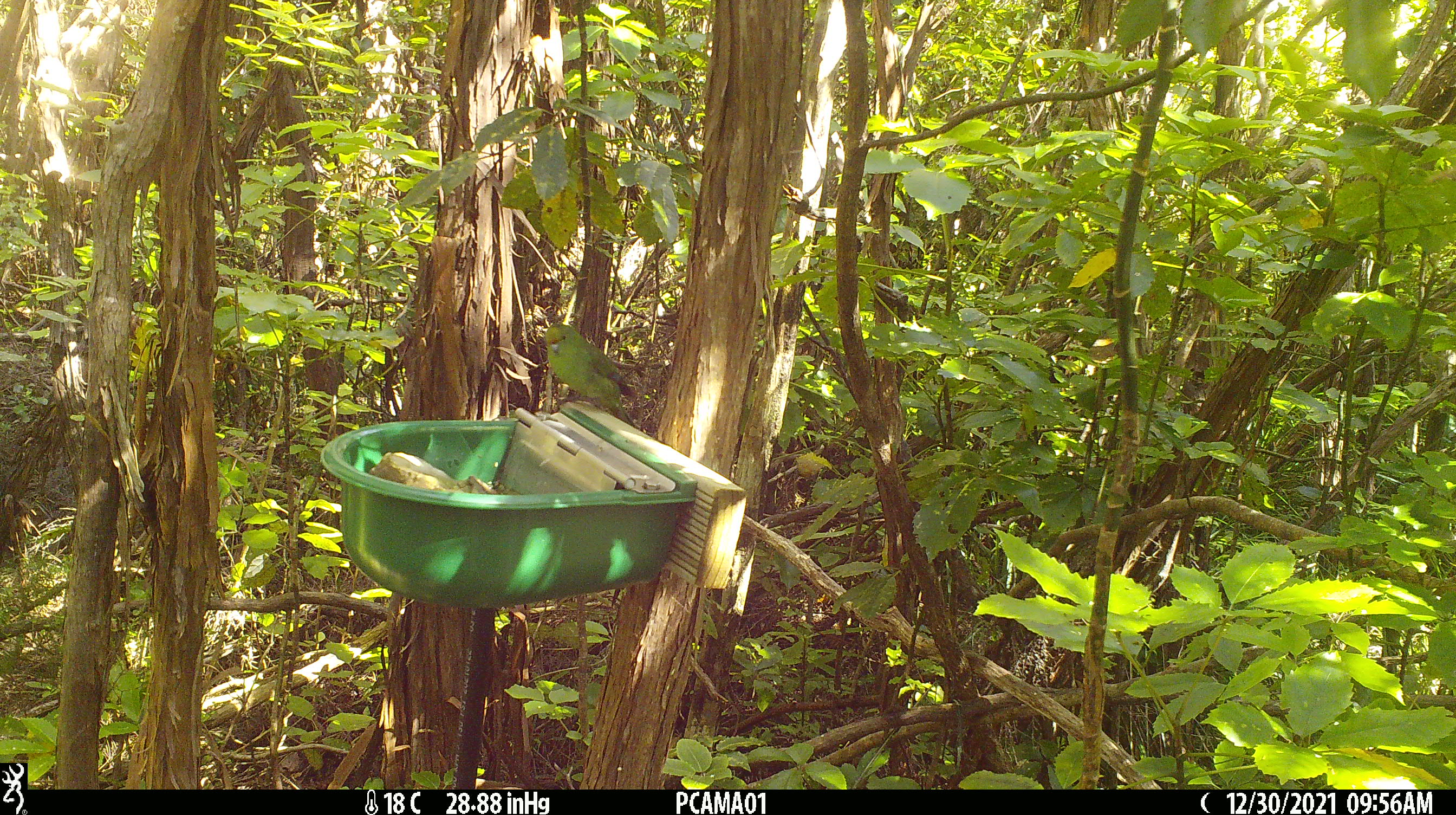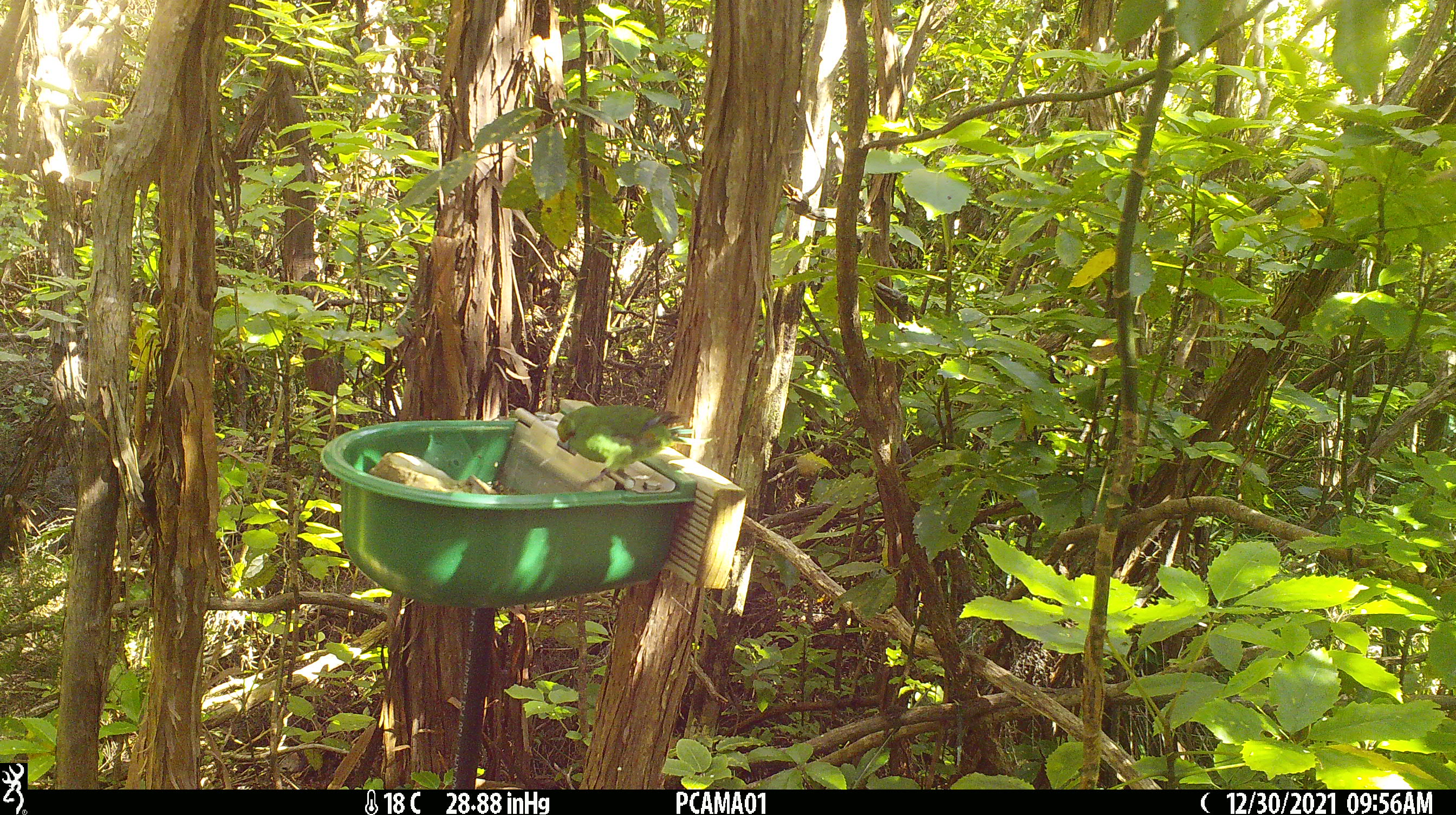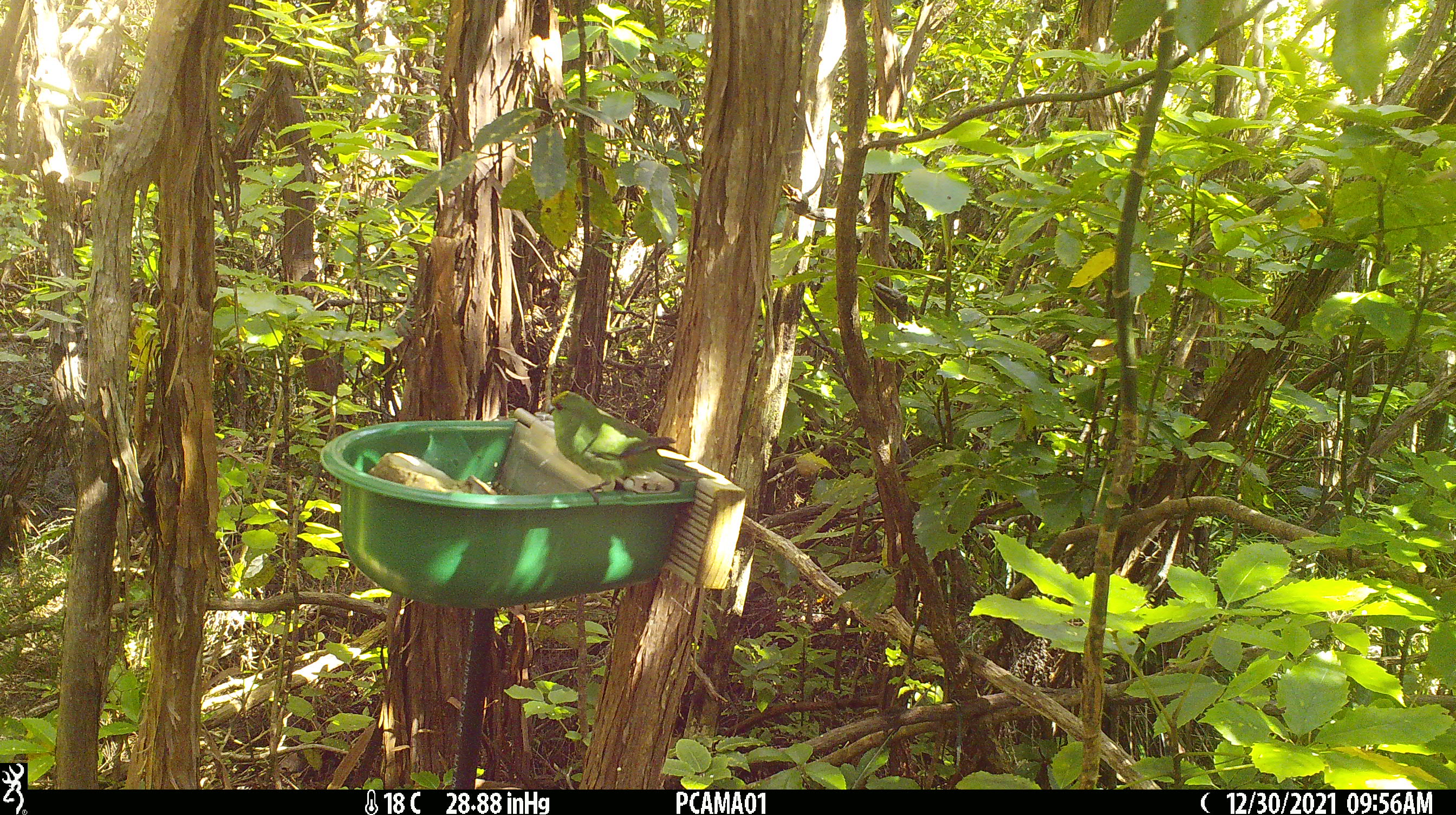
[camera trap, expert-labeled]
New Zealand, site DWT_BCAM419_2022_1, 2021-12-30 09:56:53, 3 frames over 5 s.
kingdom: Animalia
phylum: Chordata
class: Aves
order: Psittaciformes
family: Psittaculidae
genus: Cyanoramphus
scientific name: Cyanoramphus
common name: parakeet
Parakeet (Cyanoramphus).